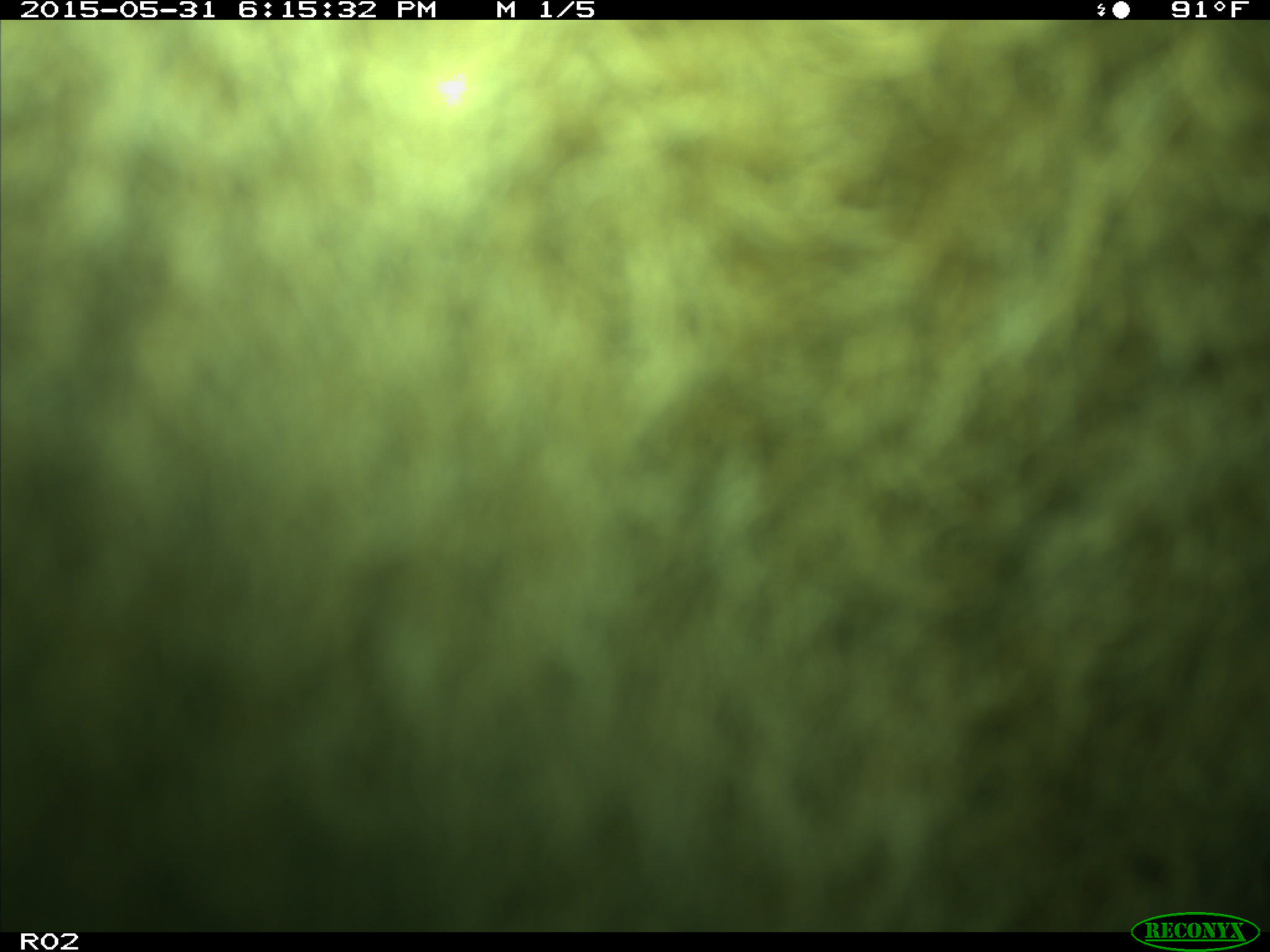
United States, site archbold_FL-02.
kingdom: Animalia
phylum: Chordata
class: Mammalia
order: Artiodactyla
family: Bovidae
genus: Bos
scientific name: Bos taurus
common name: domestic cow